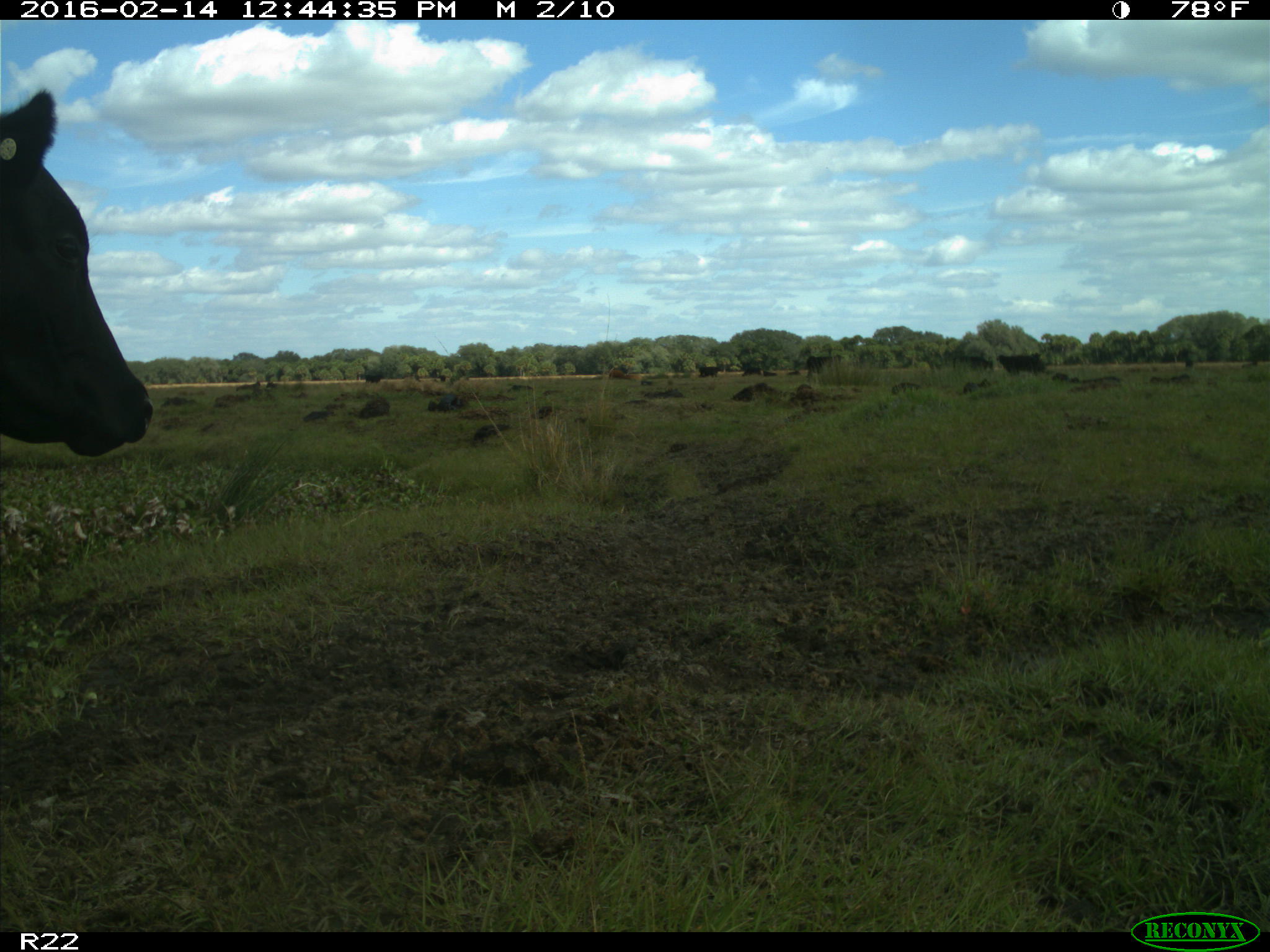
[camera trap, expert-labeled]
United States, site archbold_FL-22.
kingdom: Animalia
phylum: Chordata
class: Mammalia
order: Artiodactyla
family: Bovidae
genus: Bos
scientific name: Bos taurus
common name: domestic cow